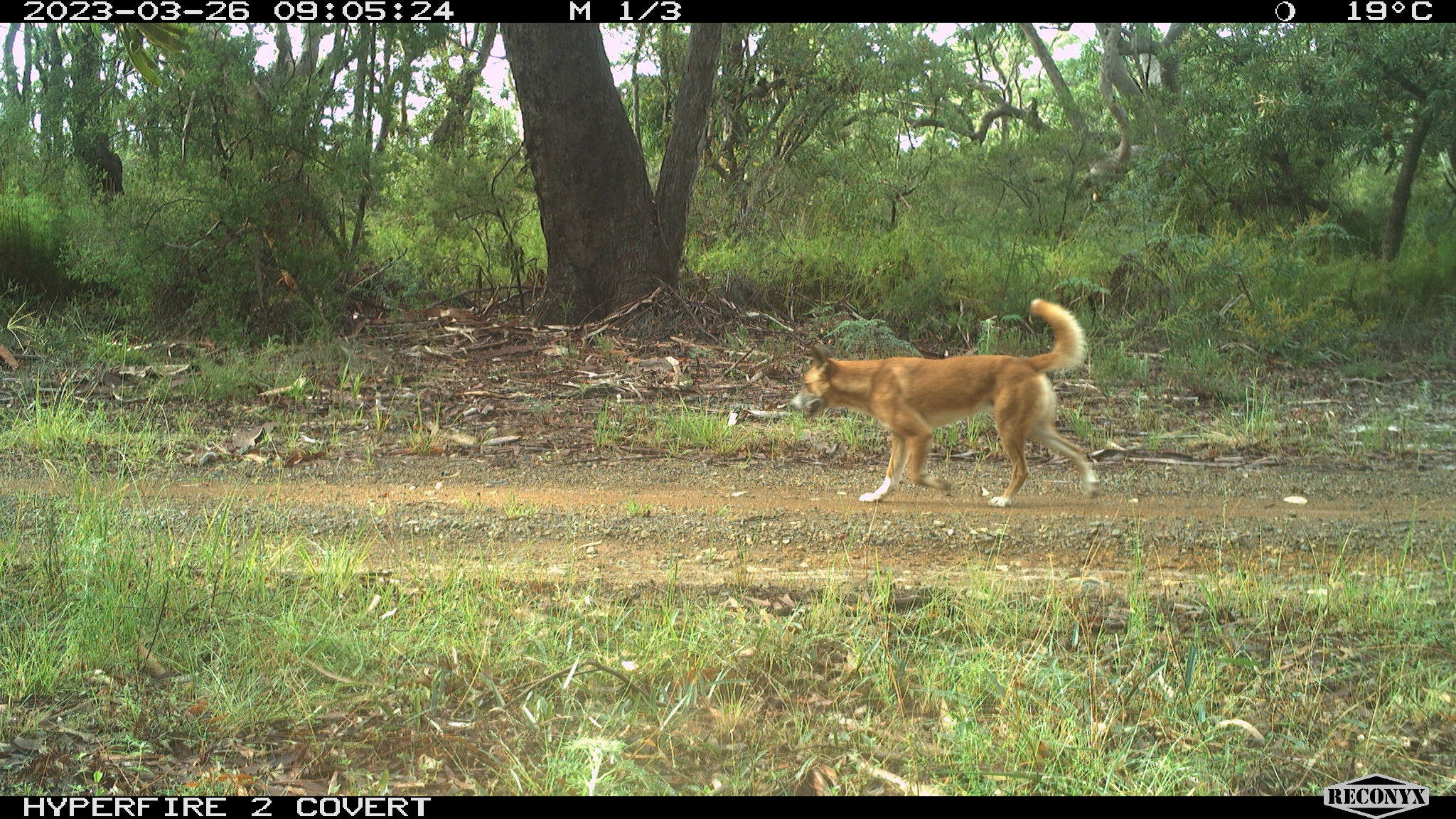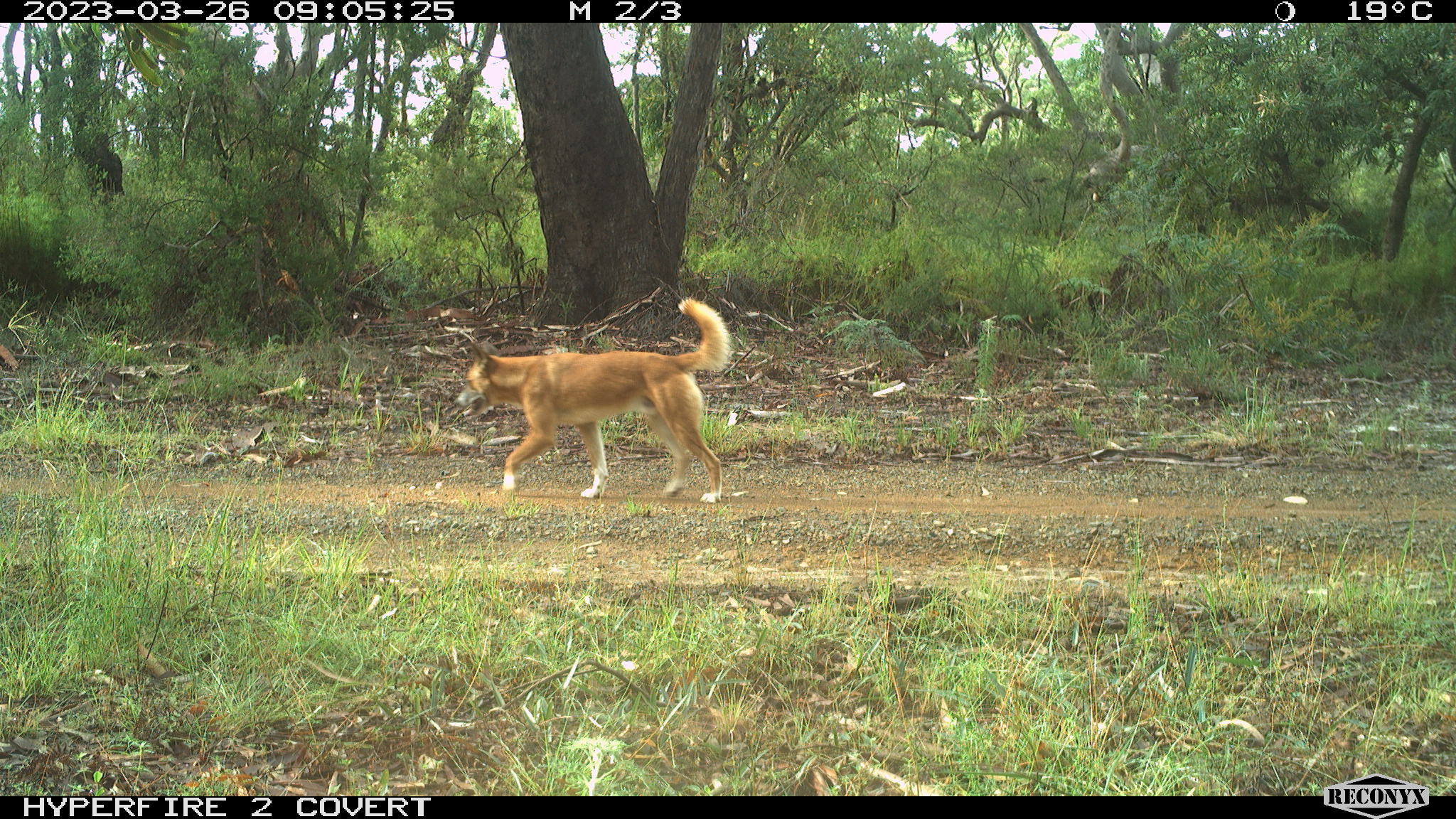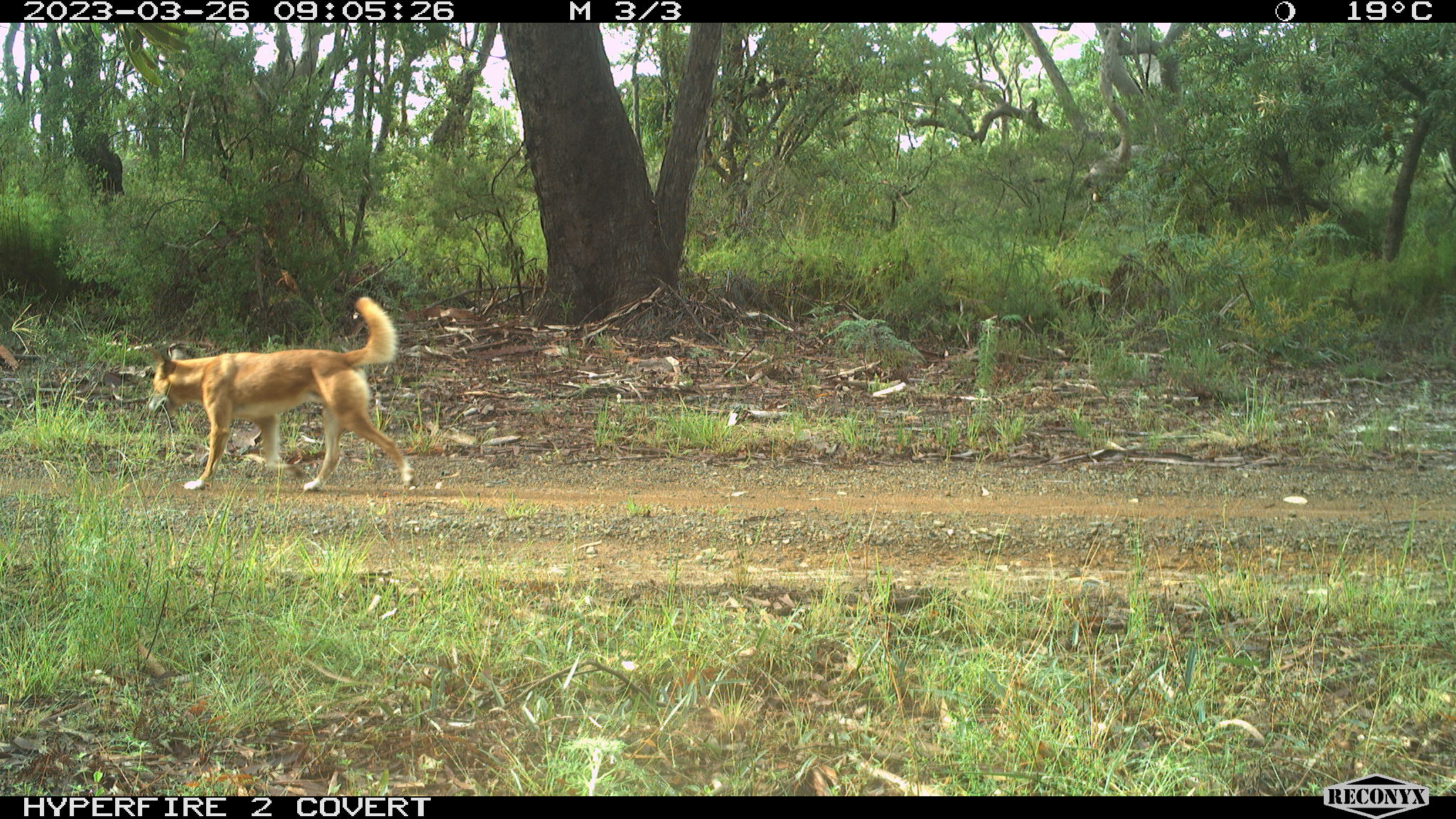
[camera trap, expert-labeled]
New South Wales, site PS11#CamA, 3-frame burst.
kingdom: Animalia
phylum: Chordata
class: Mammalia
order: Carnivora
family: Canidae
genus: Canis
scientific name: Canis familiaris dingo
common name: dingo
Dingo (Canis familiaris dingo).